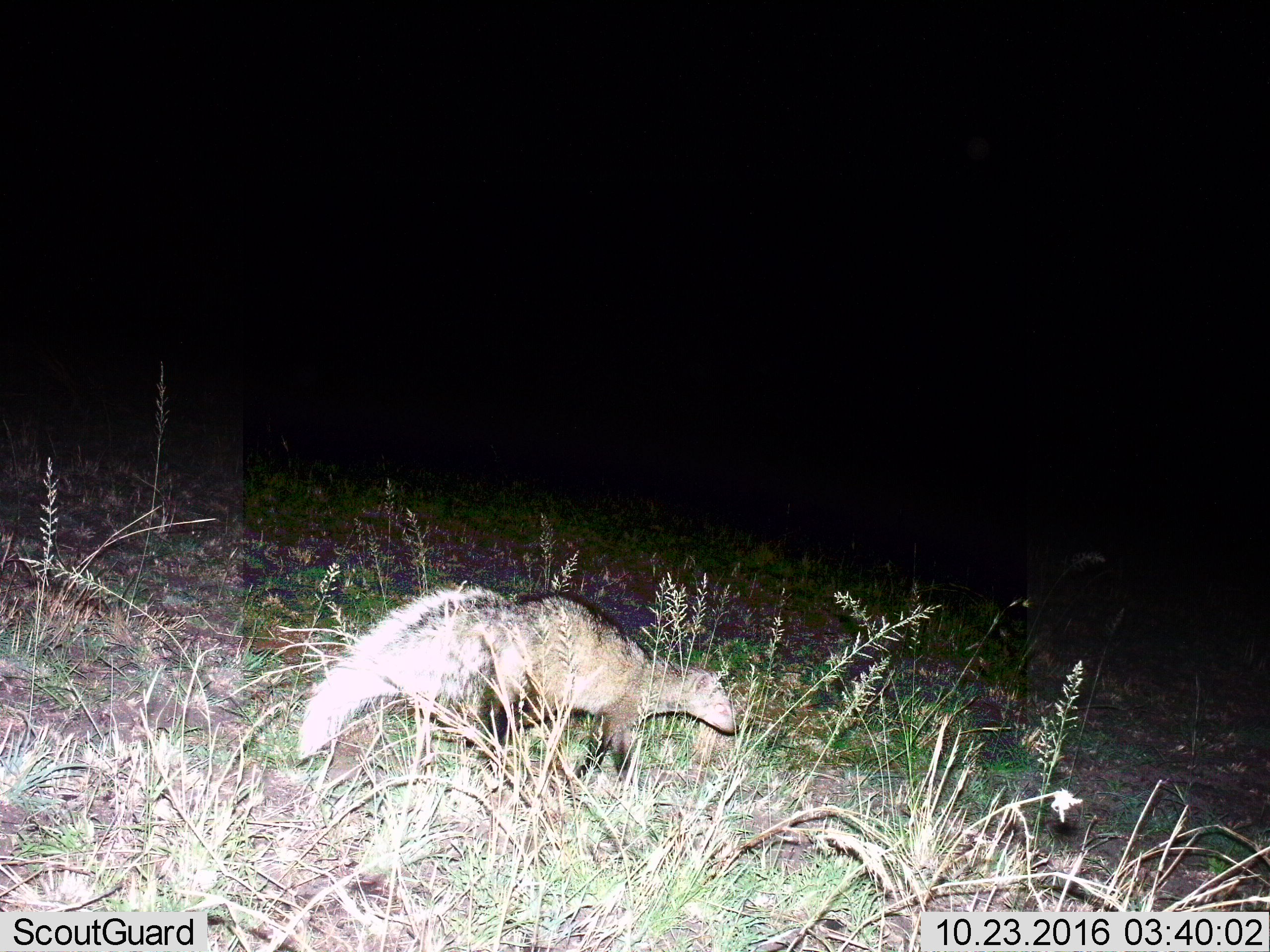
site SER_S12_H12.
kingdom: Animalia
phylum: Chordata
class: Mammalia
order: Carnivora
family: Herpestidae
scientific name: Herpestidae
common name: mongoose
Mongoose (Herpestidae), count 1. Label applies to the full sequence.